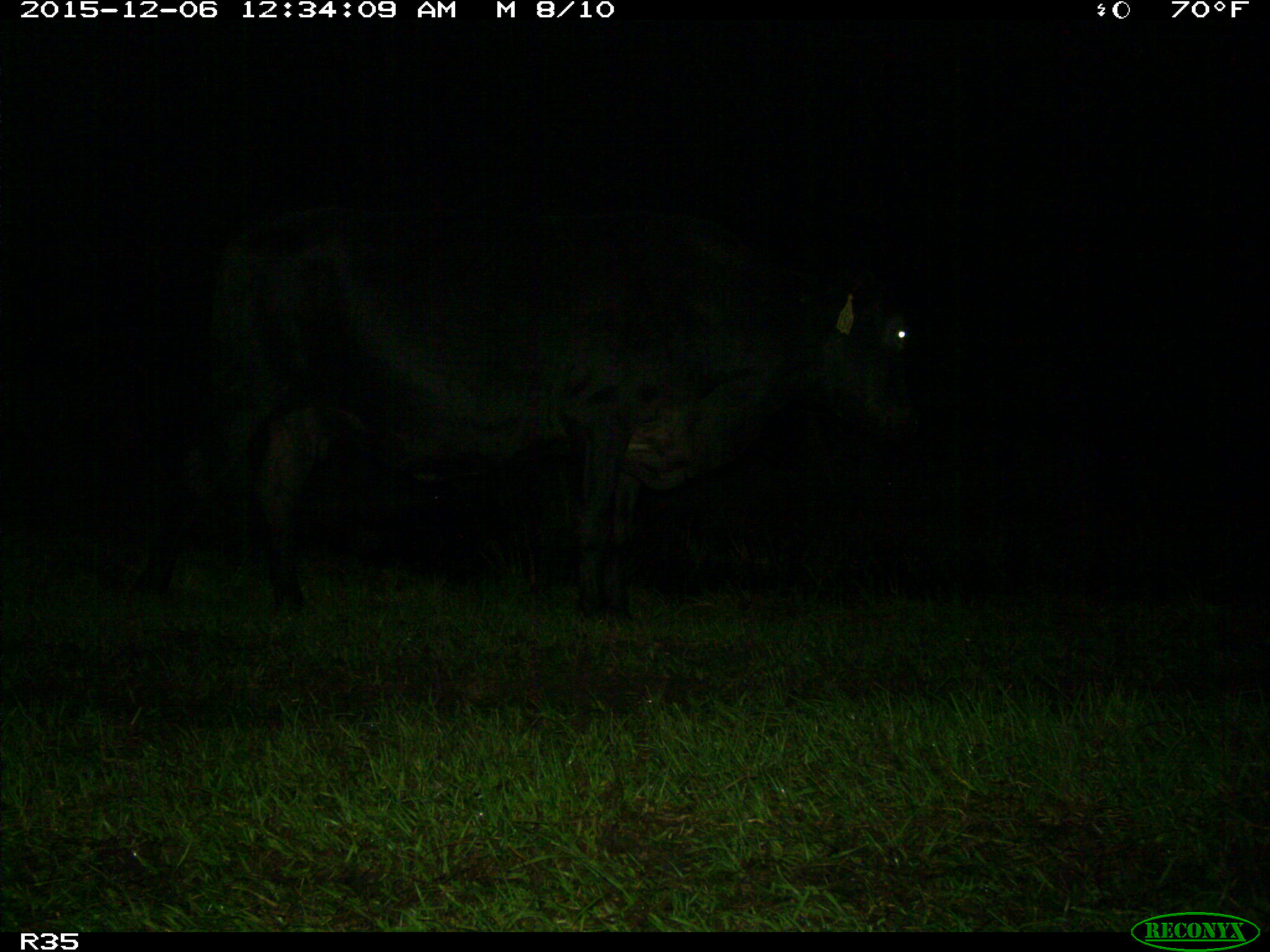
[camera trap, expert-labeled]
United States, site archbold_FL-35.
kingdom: Animalia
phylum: Chordata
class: Mammalia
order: Artiodactyla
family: Bovidae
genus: Bos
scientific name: Bos taurus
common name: domestic cow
Bos taurus (domestic cow).